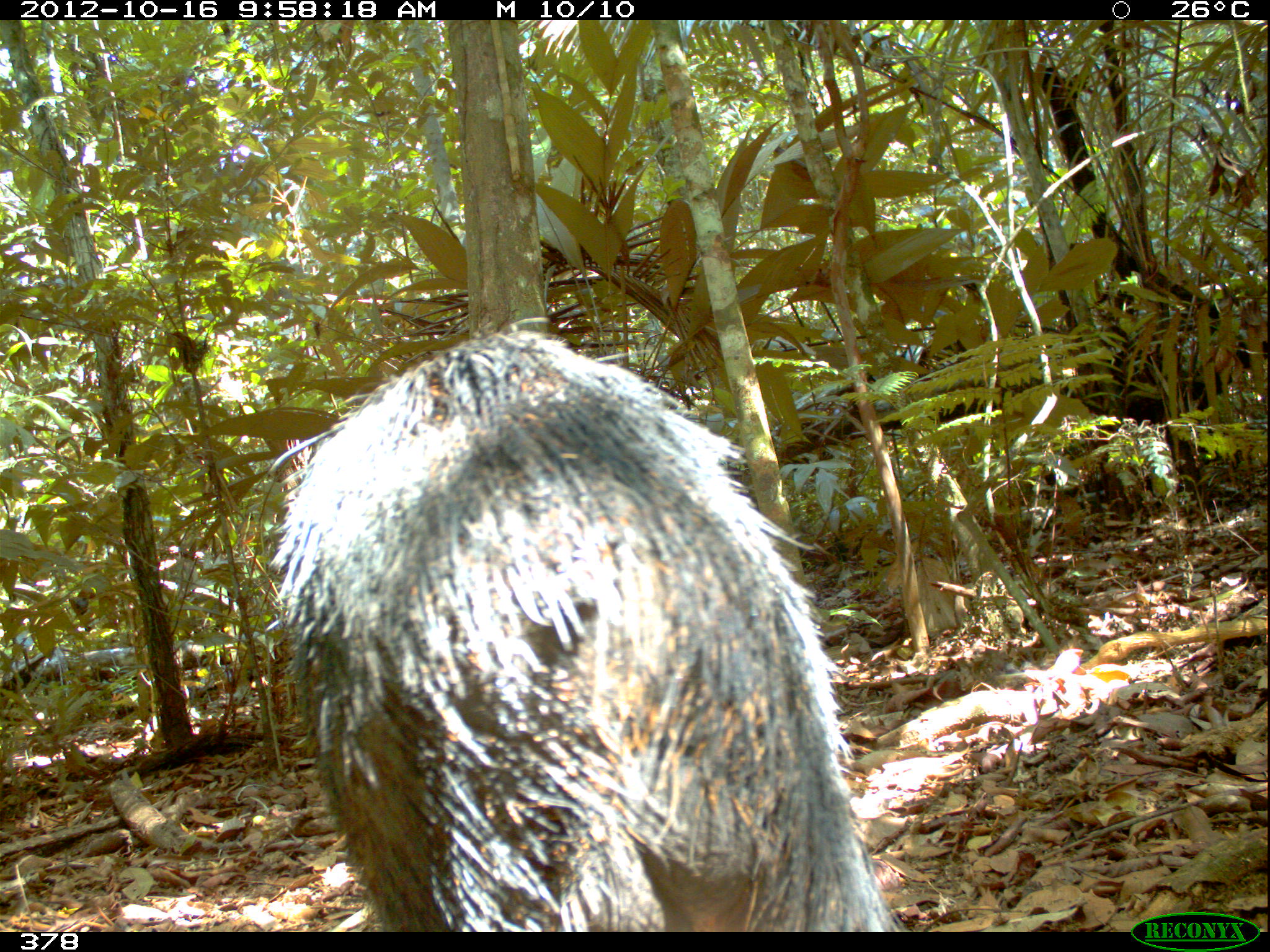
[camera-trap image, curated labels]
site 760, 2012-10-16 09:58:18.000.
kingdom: Animalia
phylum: Chordata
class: Mammalia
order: Artiodactyla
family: Tayassuidae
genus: Tayassu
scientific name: Tayassu pecari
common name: white-lipped peccary